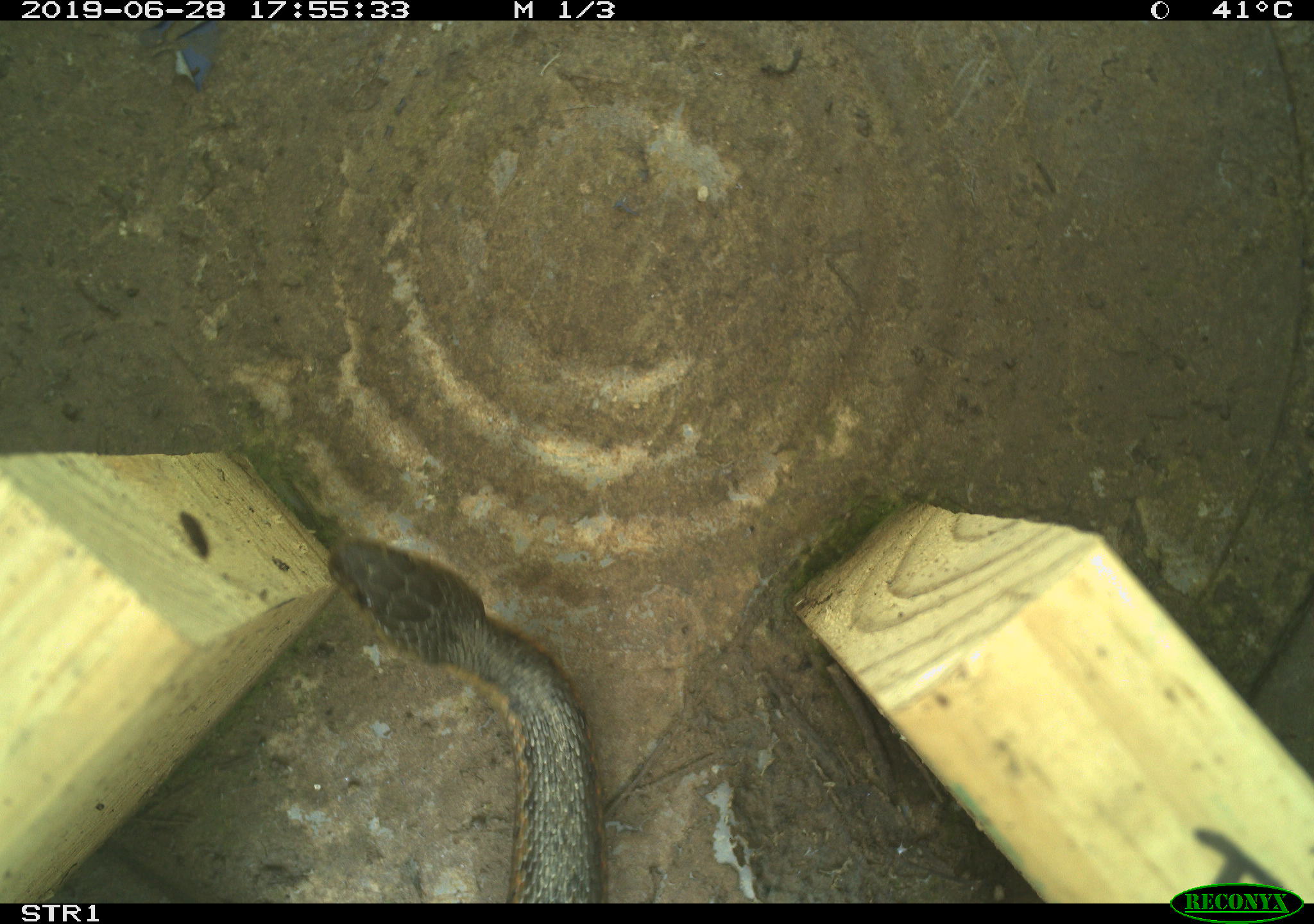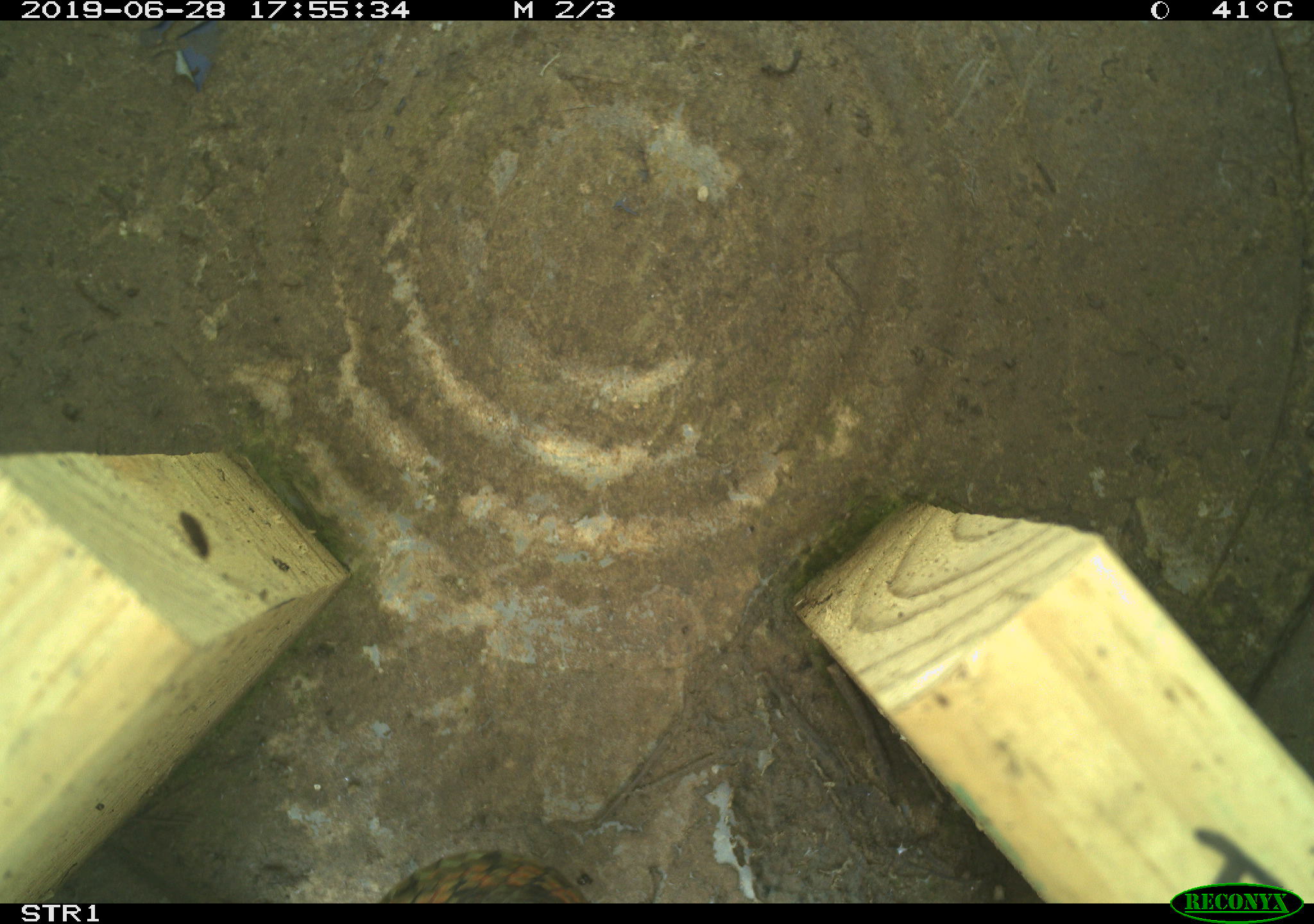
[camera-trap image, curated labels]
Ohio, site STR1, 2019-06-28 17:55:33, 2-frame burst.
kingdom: Animalia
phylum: Chordata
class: Reptilia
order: Squamata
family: Colubridae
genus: Thamnophis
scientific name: Thamnophis sirtalis sirtalis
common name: eastern gartersnake